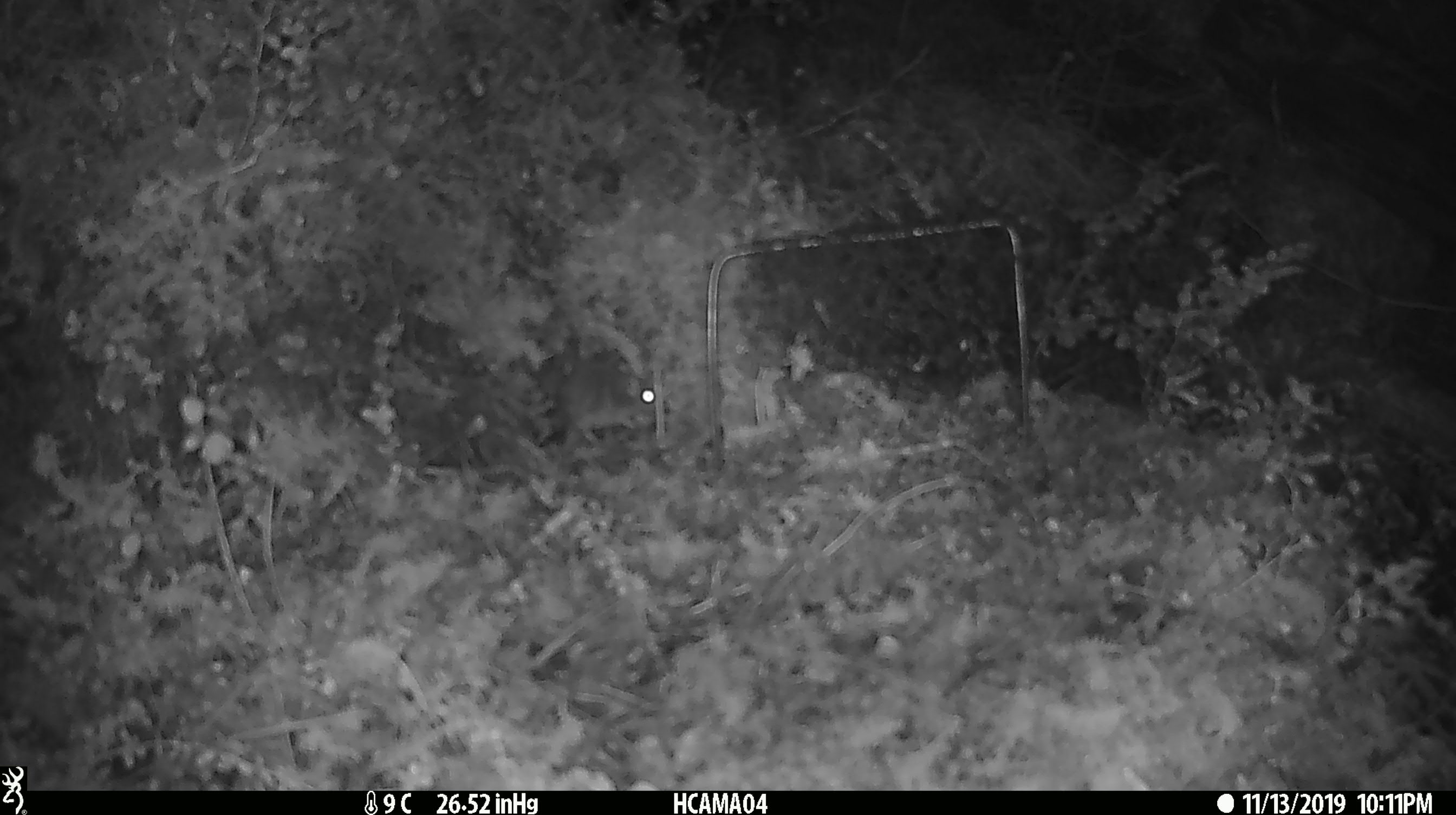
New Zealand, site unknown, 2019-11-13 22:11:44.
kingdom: Animalia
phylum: Chordata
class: Mammalia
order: Rodentia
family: Muridae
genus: Mus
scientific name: Mus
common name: mouse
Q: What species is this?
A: Mouse (Mus).